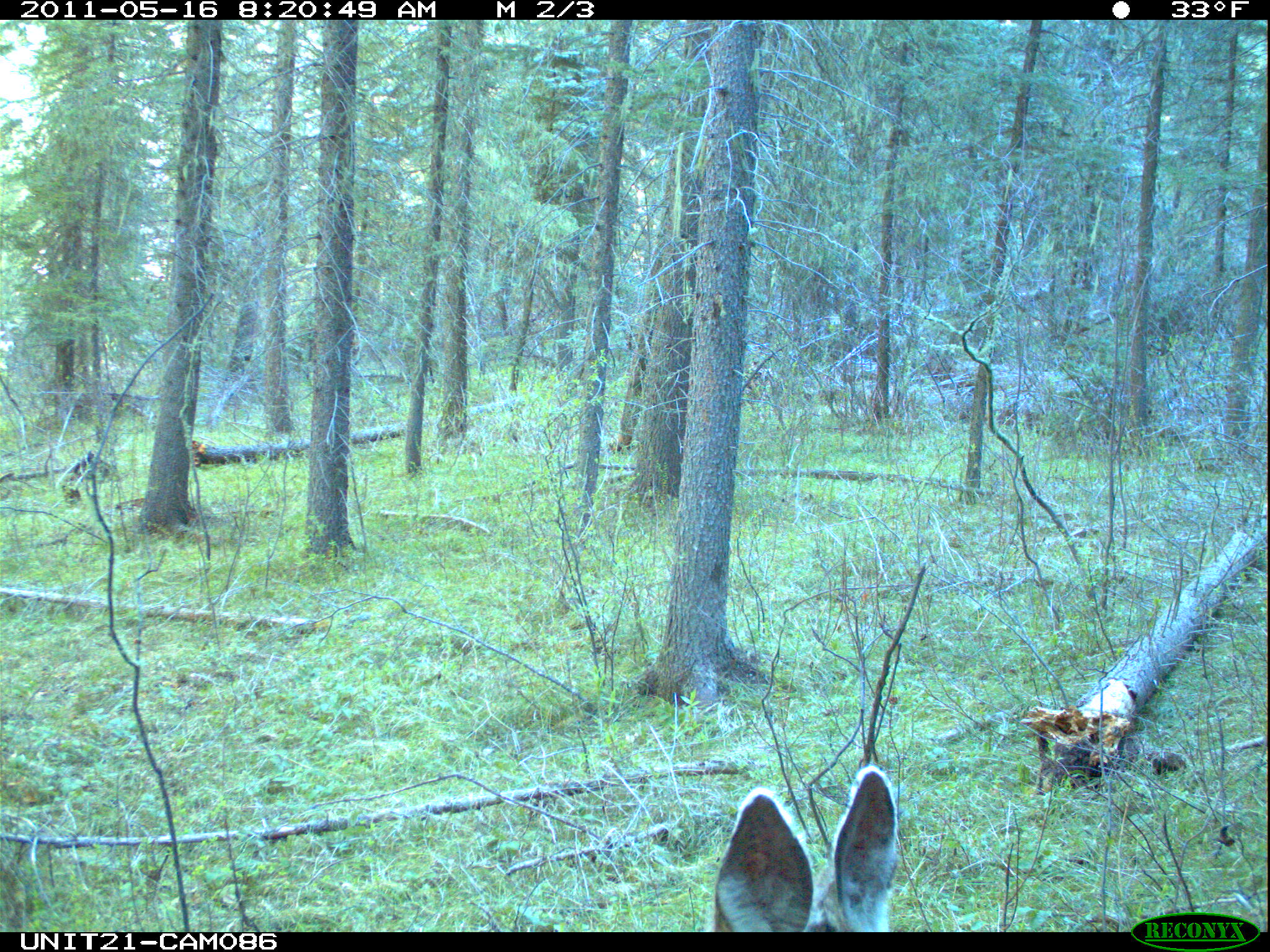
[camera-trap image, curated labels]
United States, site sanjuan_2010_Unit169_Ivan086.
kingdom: Animalia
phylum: Chordata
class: Mammalia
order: Artiodactyla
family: Cervidae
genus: Odocoileus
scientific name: Odocoileus hemionus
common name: mule deer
Odocoileus hemionus (mule deer).